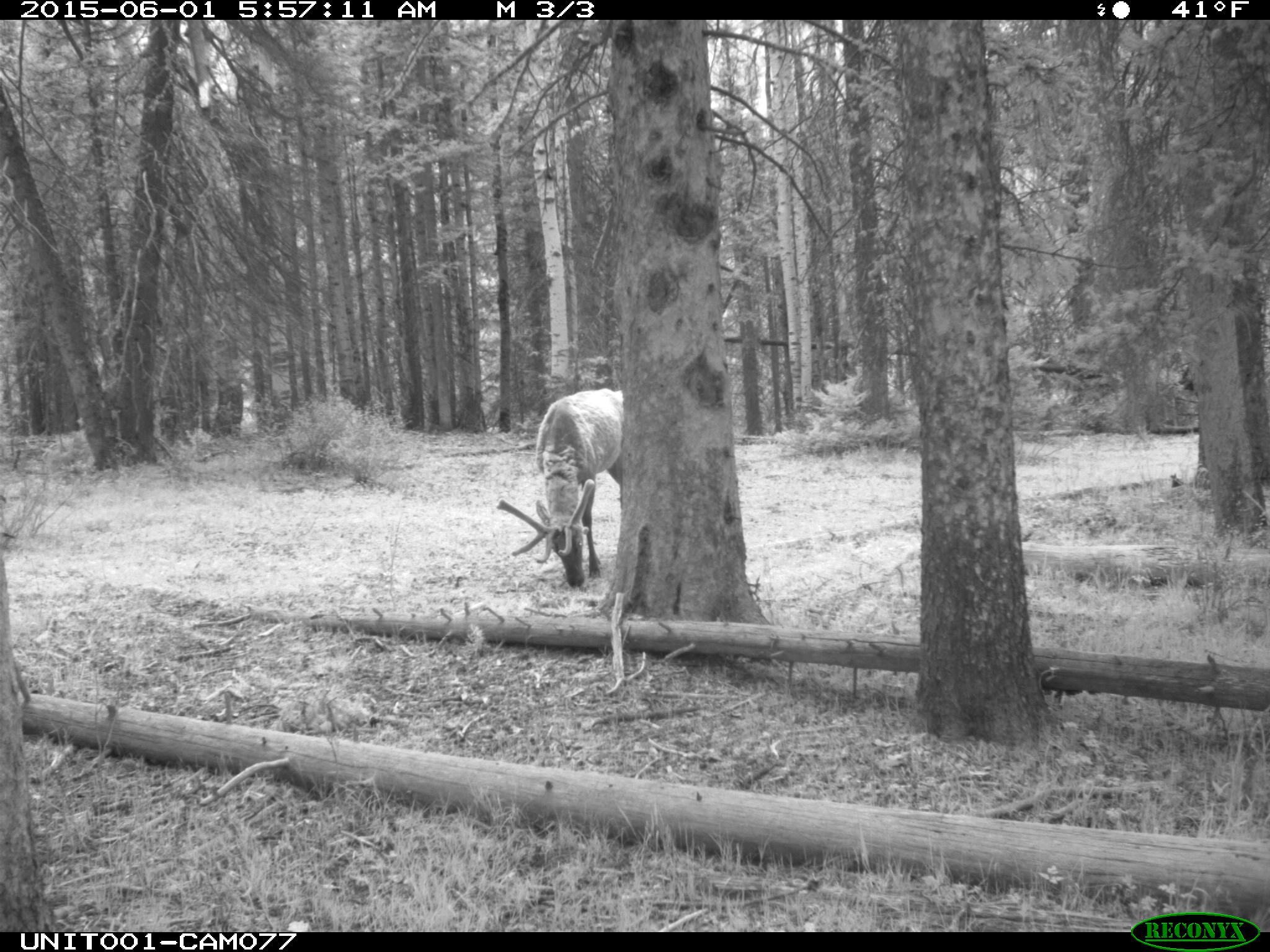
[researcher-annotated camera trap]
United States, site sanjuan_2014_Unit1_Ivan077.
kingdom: Animalia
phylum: Chordata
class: Mammalia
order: Artiodactyla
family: Cervidae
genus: Cervus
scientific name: Cervus elaphus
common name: red deer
Cervus elaphus (red deer).